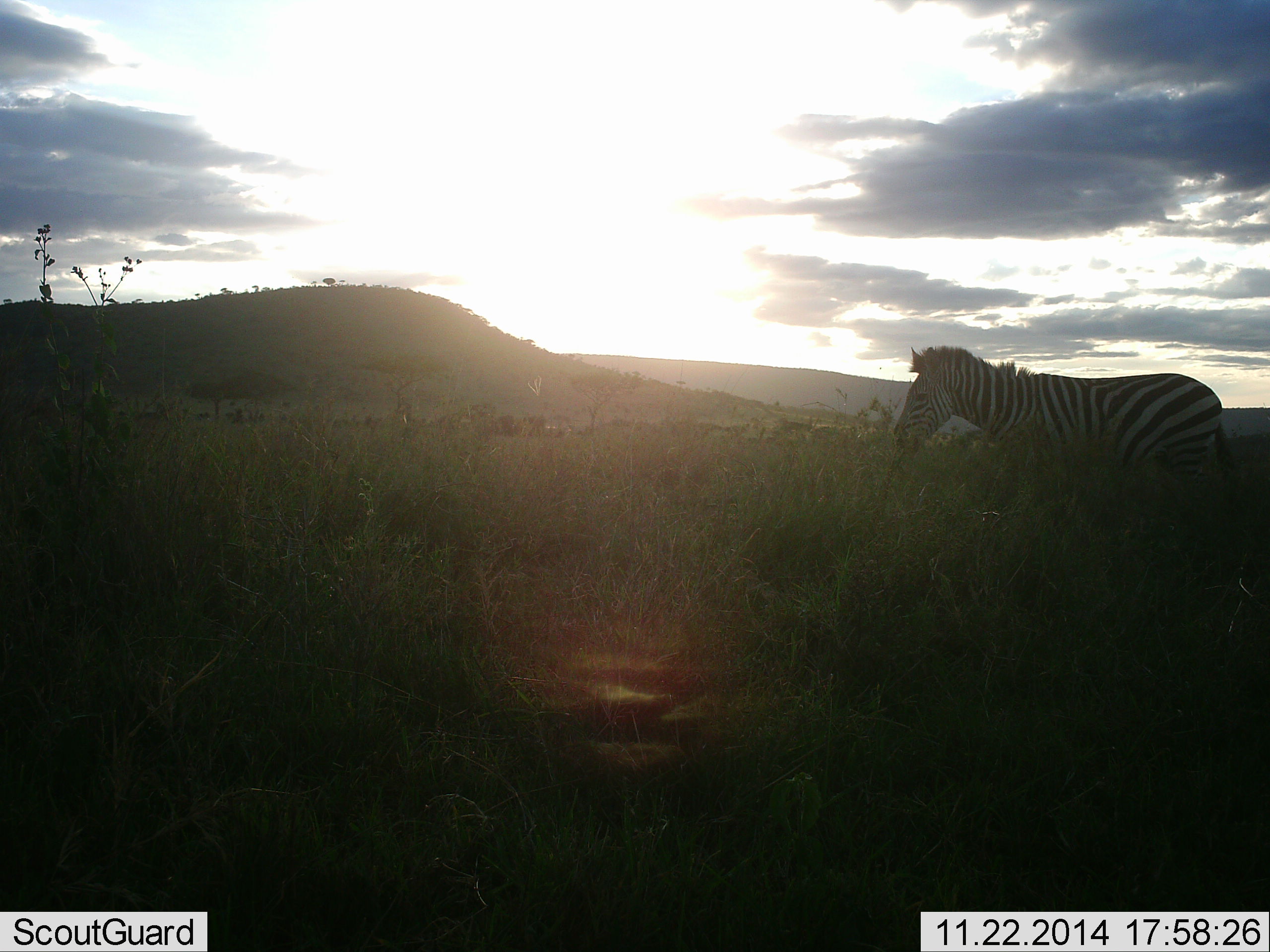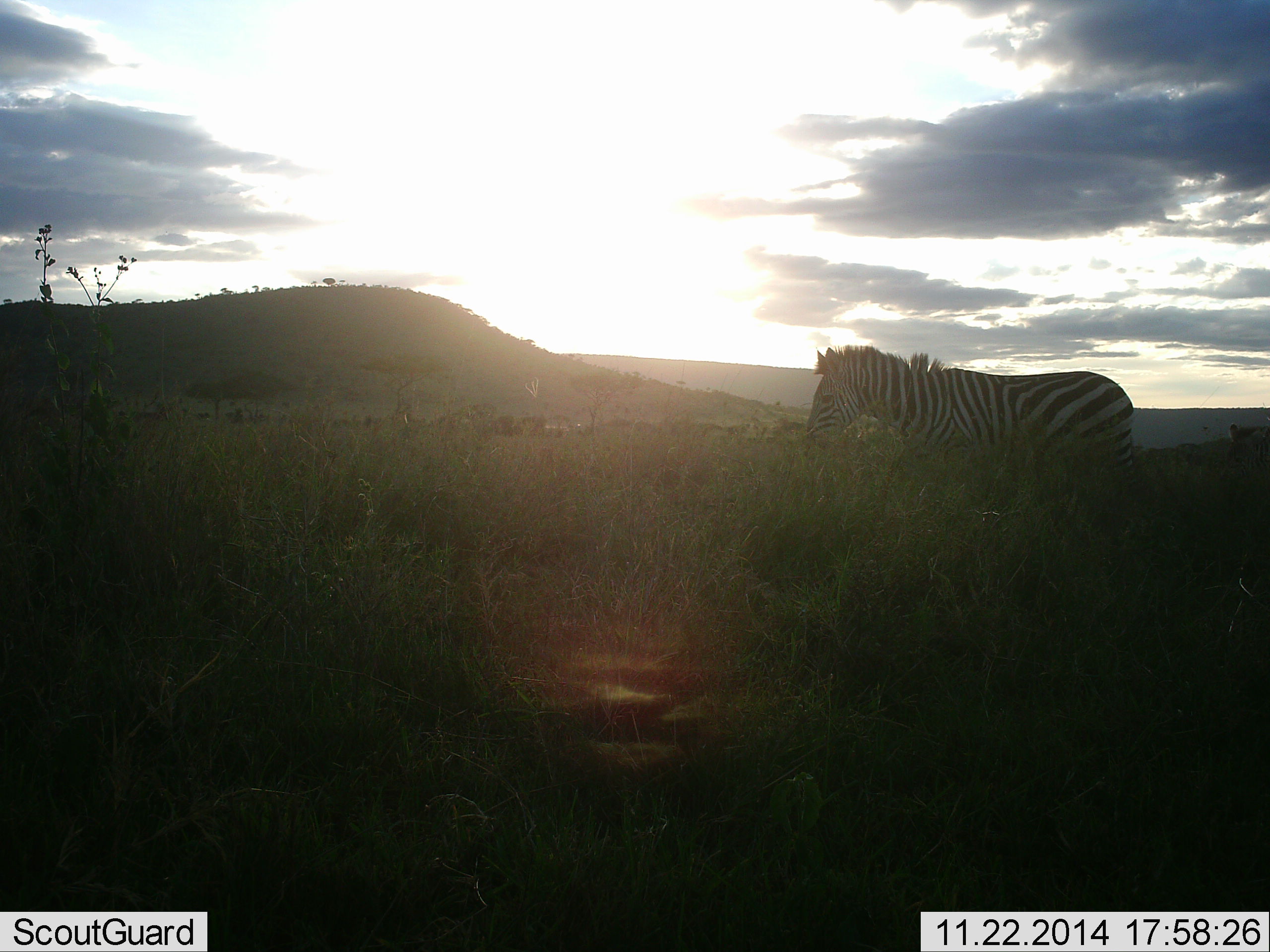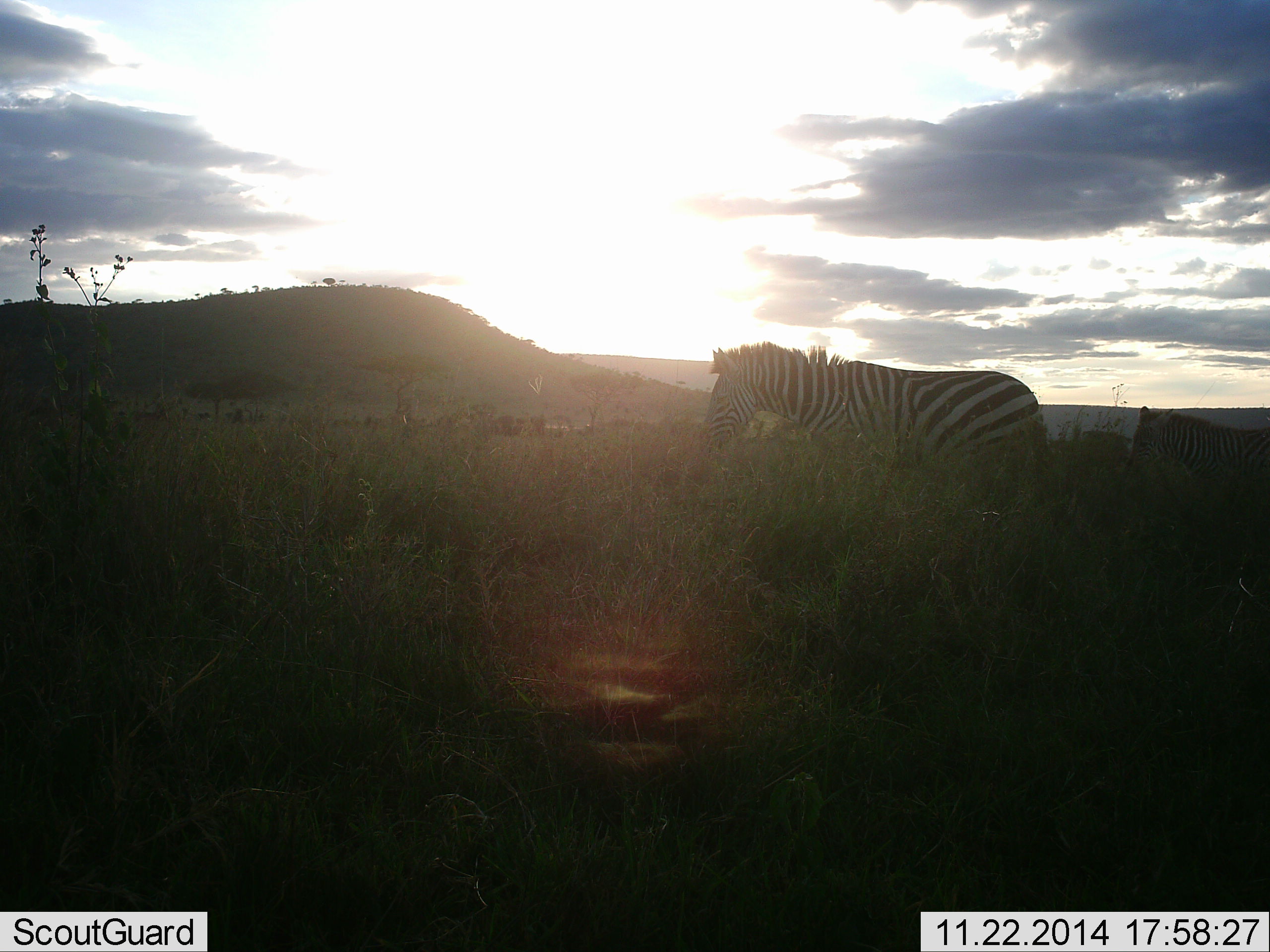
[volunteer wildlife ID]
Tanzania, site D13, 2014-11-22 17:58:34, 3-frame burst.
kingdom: Animalia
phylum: Chordata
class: Mammalia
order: Perissodactyla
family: Equidae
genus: Equus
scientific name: Equus quagga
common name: plains zebra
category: zebra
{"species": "zebra (plains zebra) (Equus quagga)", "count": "2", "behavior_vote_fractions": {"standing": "10%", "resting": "0%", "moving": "90%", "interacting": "0%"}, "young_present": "20%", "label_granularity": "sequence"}